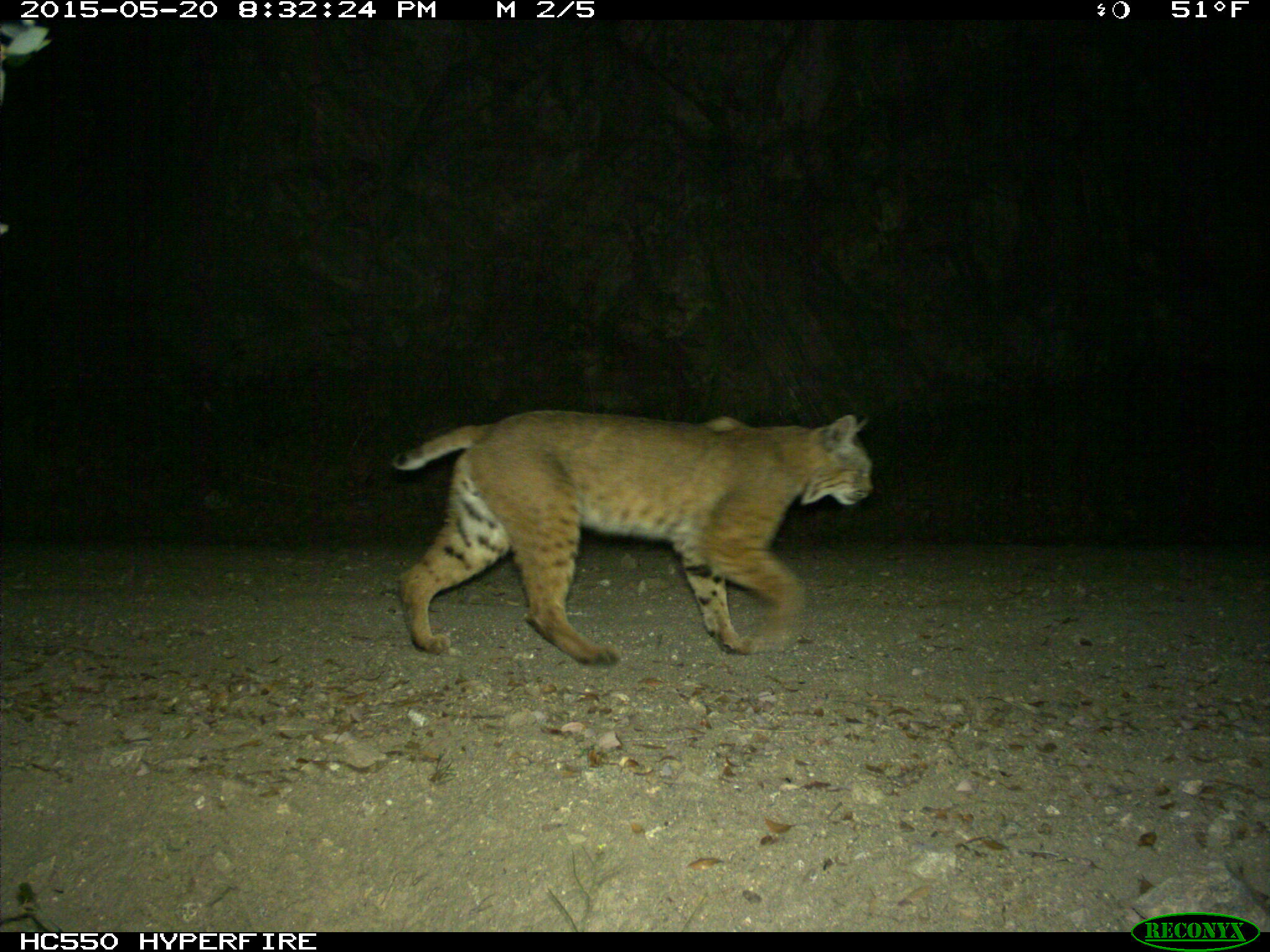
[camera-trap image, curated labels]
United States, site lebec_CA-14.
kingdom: Animalia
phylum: Chordata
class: Mammalia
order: Carnivora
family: Felidae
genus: Lynx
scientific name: Lynx rufus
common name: bobcat